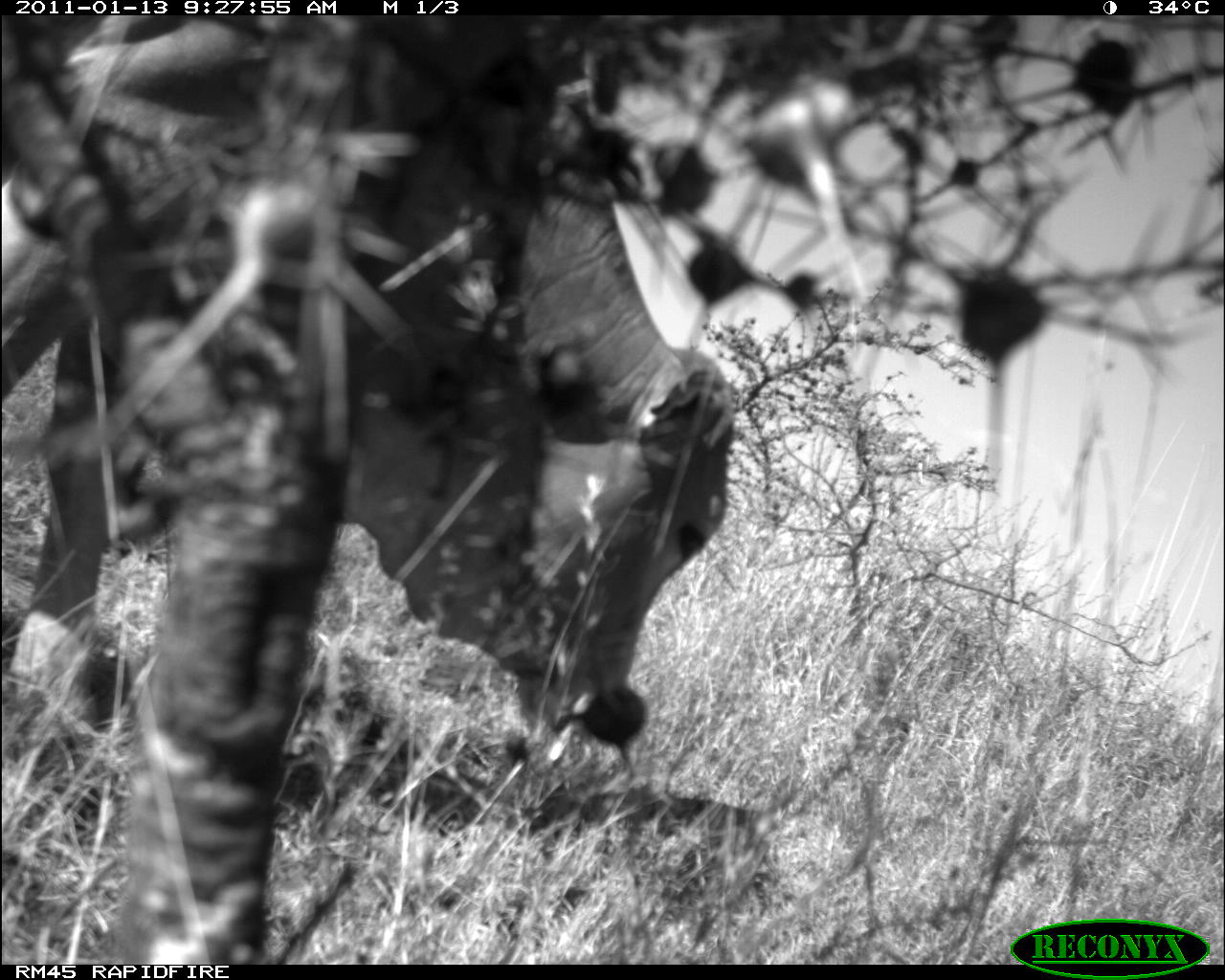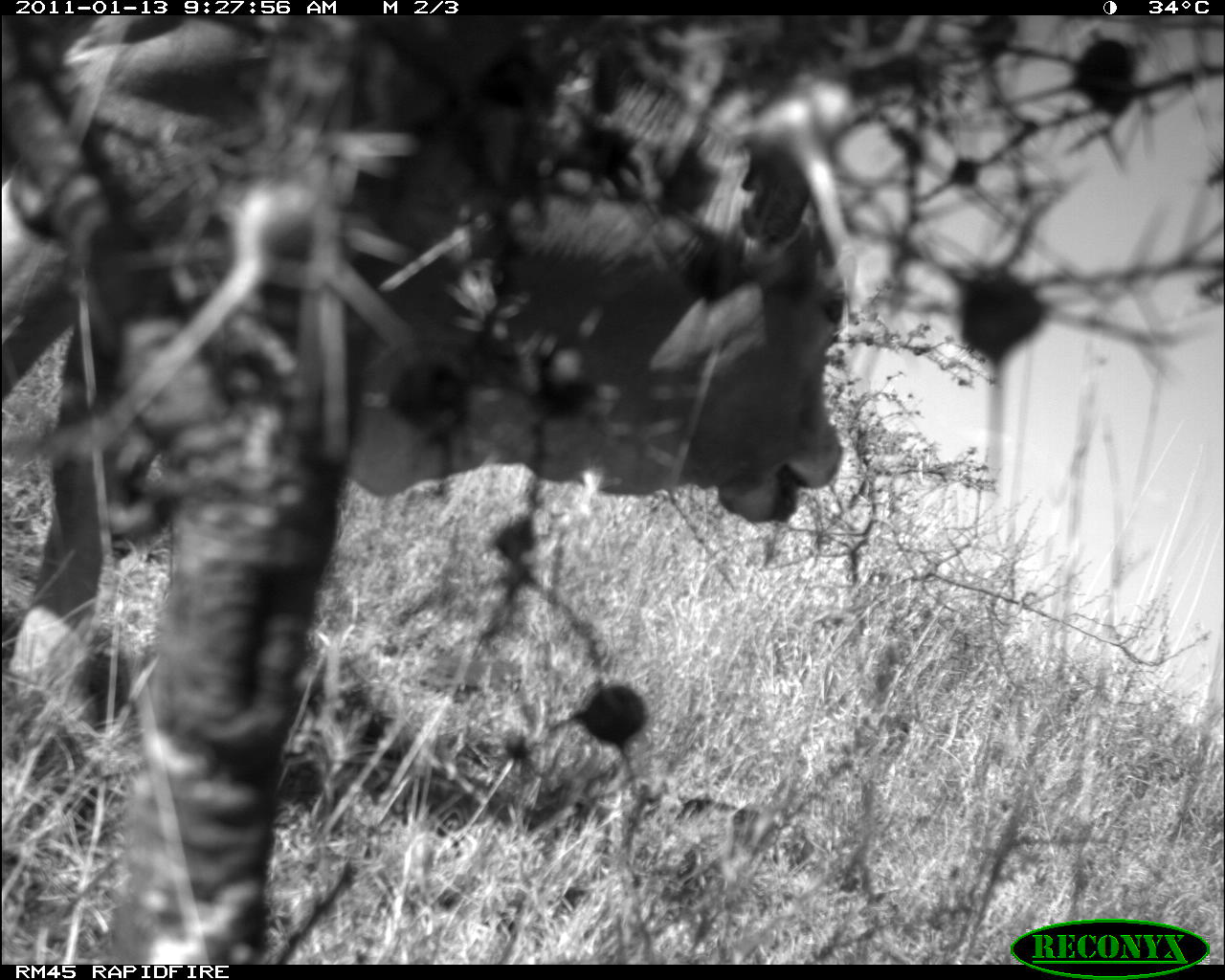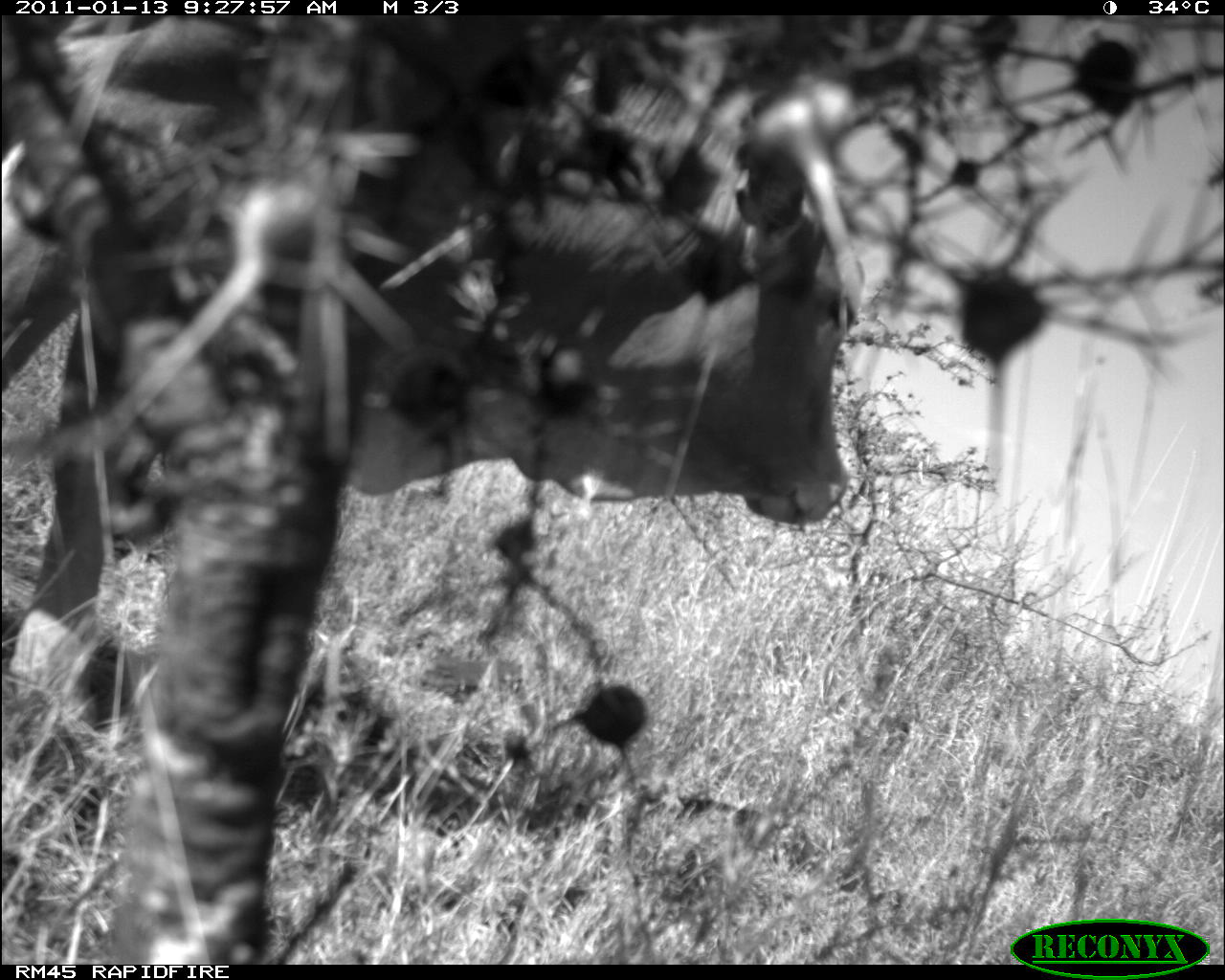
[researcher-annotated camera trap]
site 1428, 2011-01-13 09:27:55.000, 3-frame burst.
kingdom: Animalia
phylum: Chordata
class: Mammalia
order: Artiodactyla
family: Bovidae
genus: Bos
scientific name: Bos taurus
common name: domestic cattle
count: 1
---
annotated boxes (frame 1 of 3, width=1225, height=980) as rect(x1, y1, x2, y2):
bos taurus: rect(0, 14, 734, 765)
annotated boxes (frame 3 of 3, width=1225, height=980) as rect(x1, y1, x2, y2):
bos taurus: rect(3, 15, 856, 748)